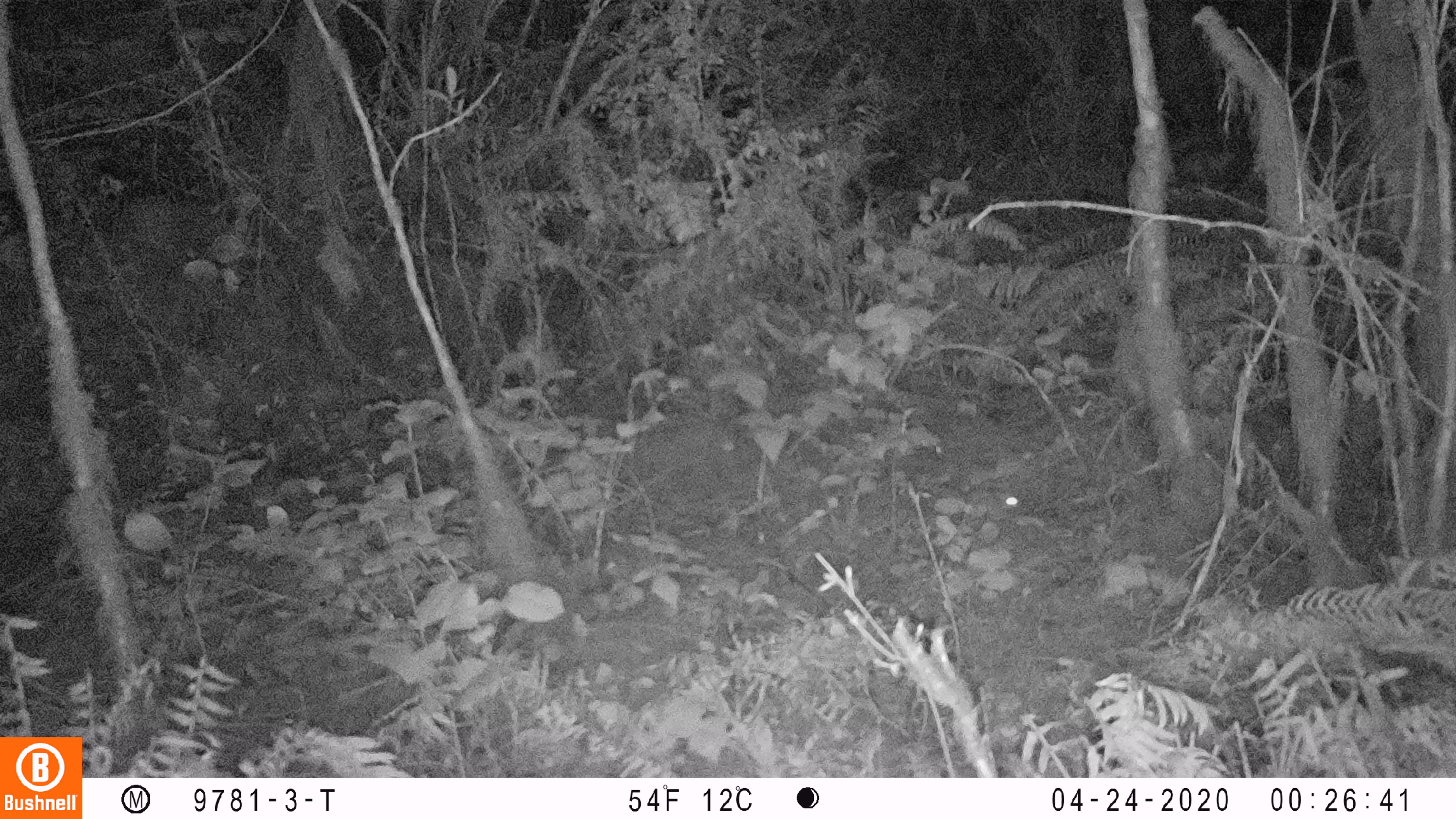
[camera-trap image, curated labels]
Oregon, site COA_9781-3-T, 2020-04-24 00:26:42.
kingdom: Animalia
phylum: Chordata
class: Mammalia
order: Rodentia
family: Sciuridae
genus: Glaucomys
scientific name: Glaucomys oregonensis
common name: humboldt's flying squirrel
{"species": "humboldt's flying squirrel (Glaucomys oregonensis)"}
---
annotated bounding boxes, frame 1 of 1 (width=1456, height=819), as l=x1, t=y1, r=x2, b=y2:
humboldt's flying squirrel: l=905, t=471, r=1028, b=528